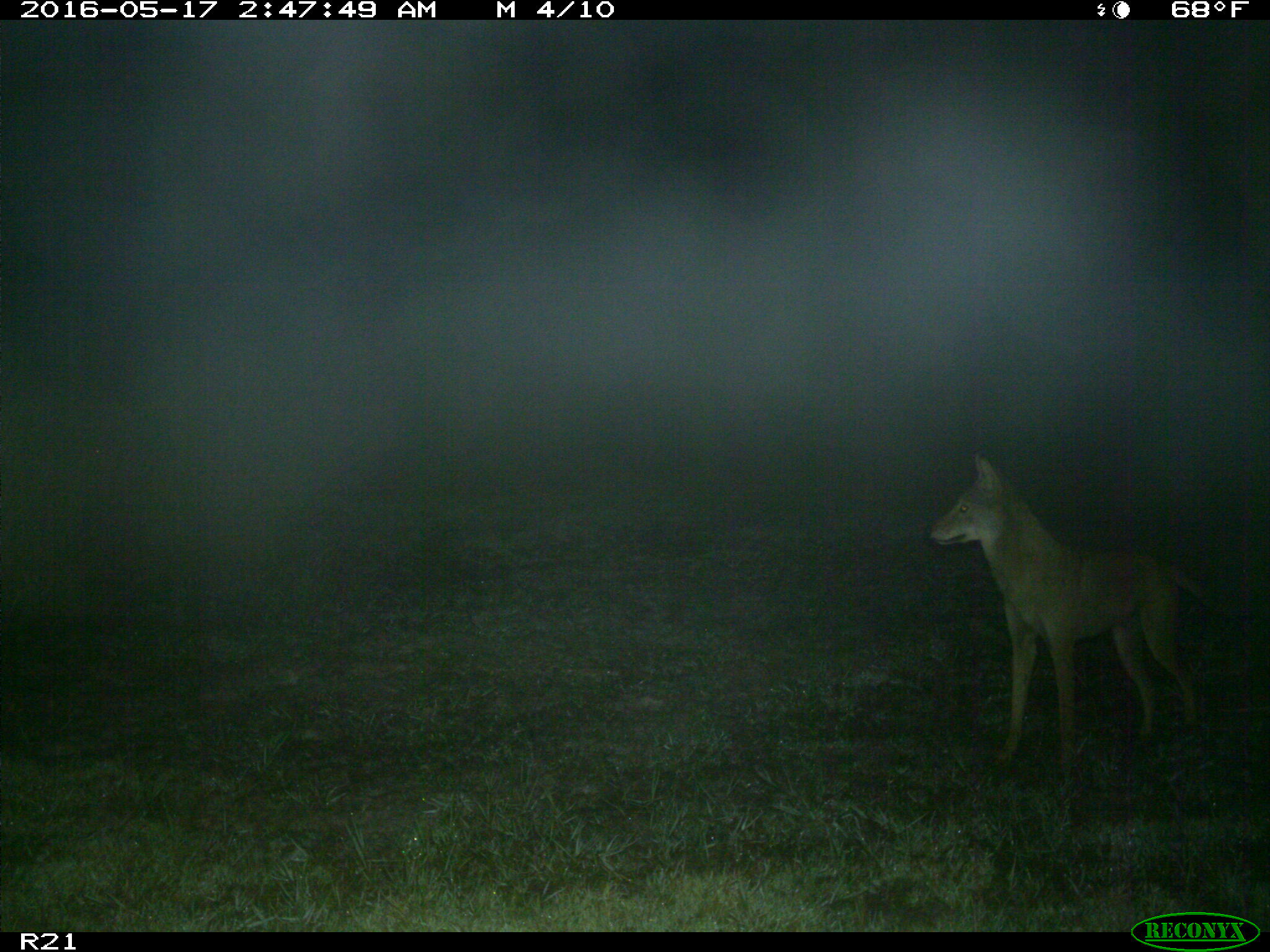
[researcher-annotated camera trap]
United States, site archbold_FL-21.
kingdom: Animalia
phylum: Chordata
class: Mammalia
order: Carnivora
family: Canidae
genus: Canis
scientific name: Canis latrans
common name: coyote